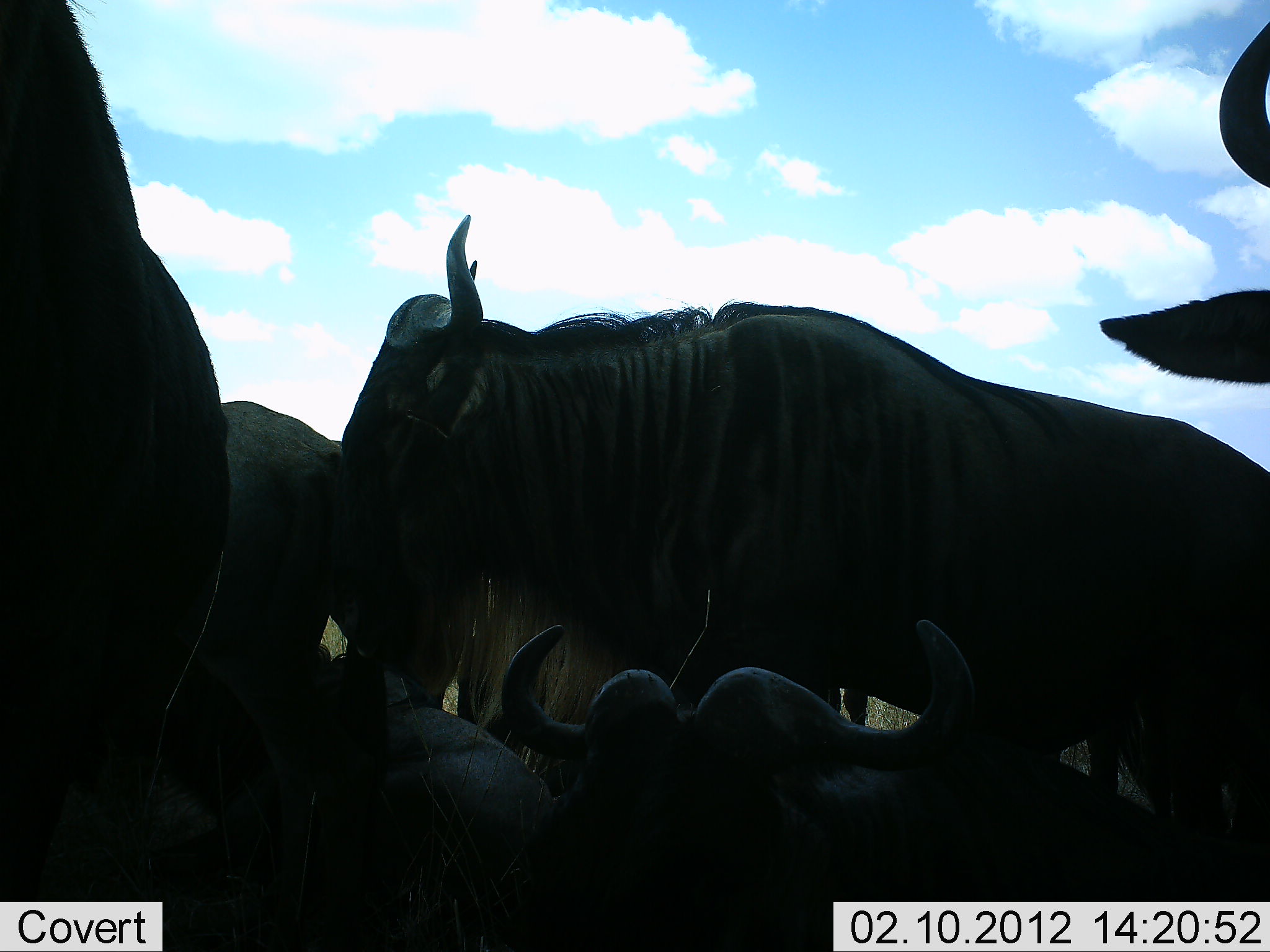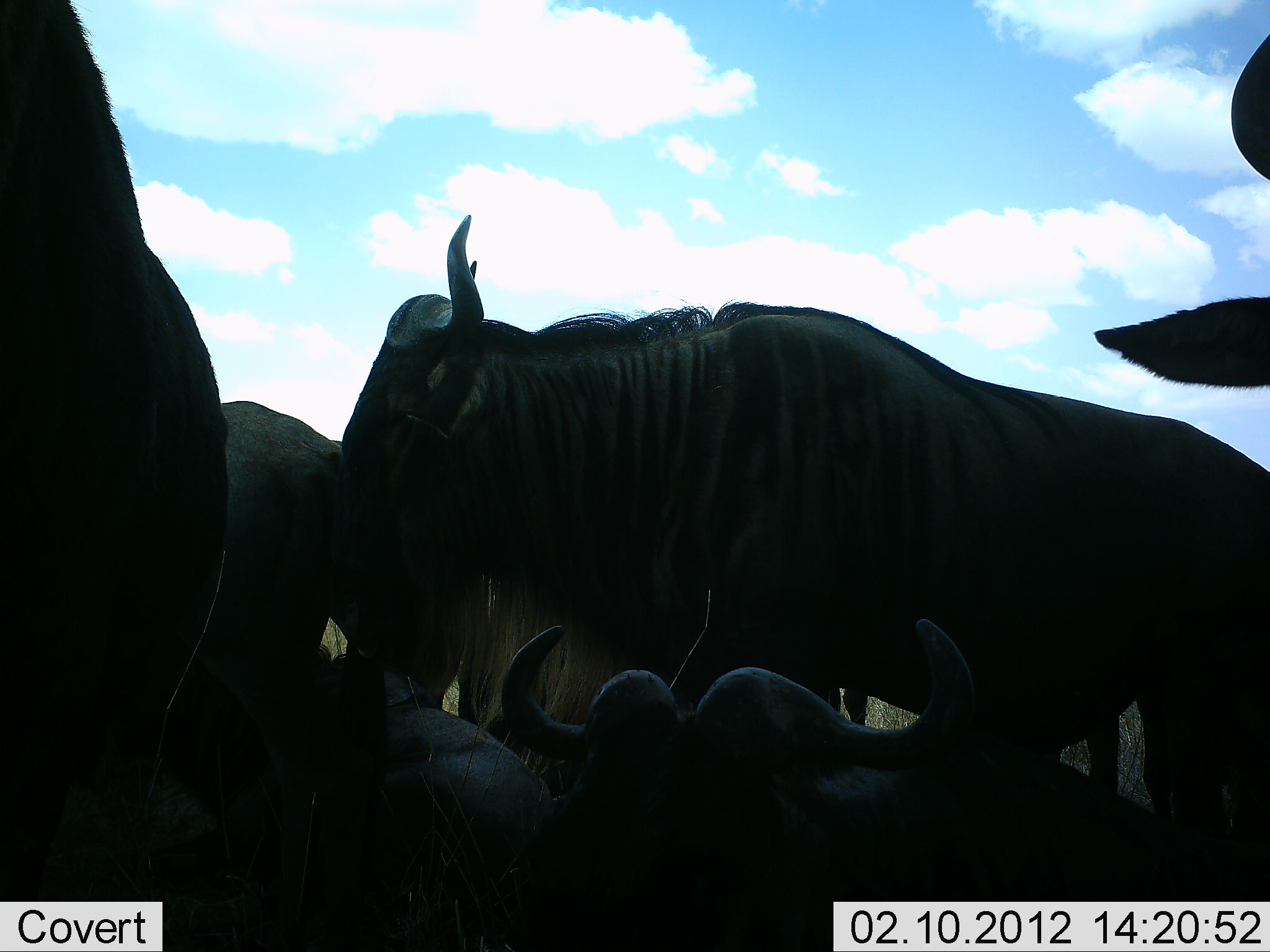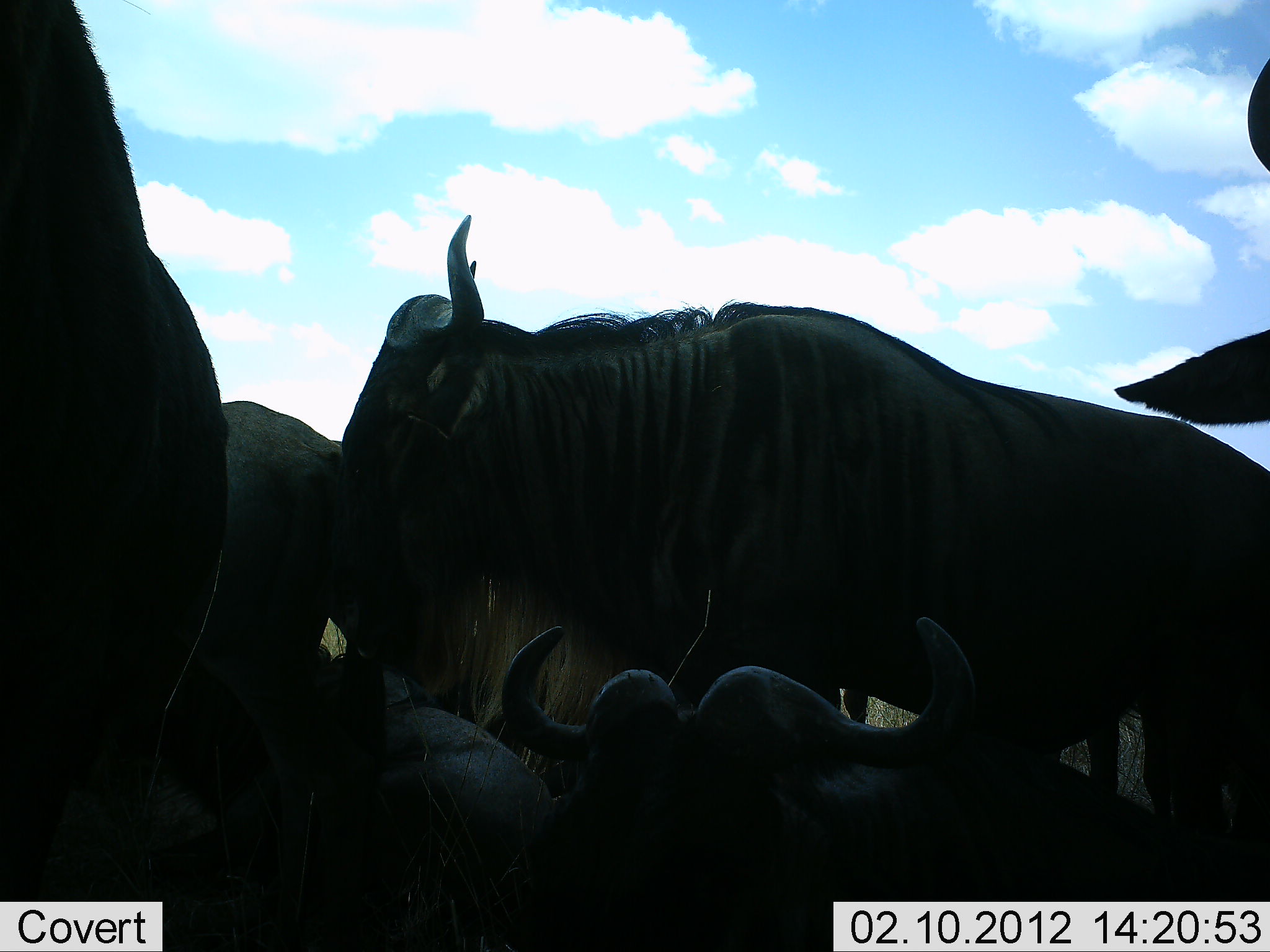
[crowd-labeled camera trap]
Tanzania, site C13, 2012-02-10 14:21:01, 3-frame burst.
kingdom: Animalia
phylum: Chordata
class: Mammalia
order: Artiodactyla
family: Bovidae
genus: Connochaetes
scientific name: Connochaetes taurinus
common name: blue wildebeest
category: wildebeest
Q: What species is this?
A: Wildebeest (blue wildebeest) (Connochaetes taurinus).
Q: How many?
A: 6.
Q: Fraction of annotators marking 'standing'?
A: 90%.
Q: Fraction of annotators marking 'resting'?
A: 100%.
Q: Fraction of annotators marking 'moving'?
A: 0%.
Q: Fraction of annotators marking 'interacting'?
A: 5%.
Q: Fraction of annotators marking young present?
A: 0%.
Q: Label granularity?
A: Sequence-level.